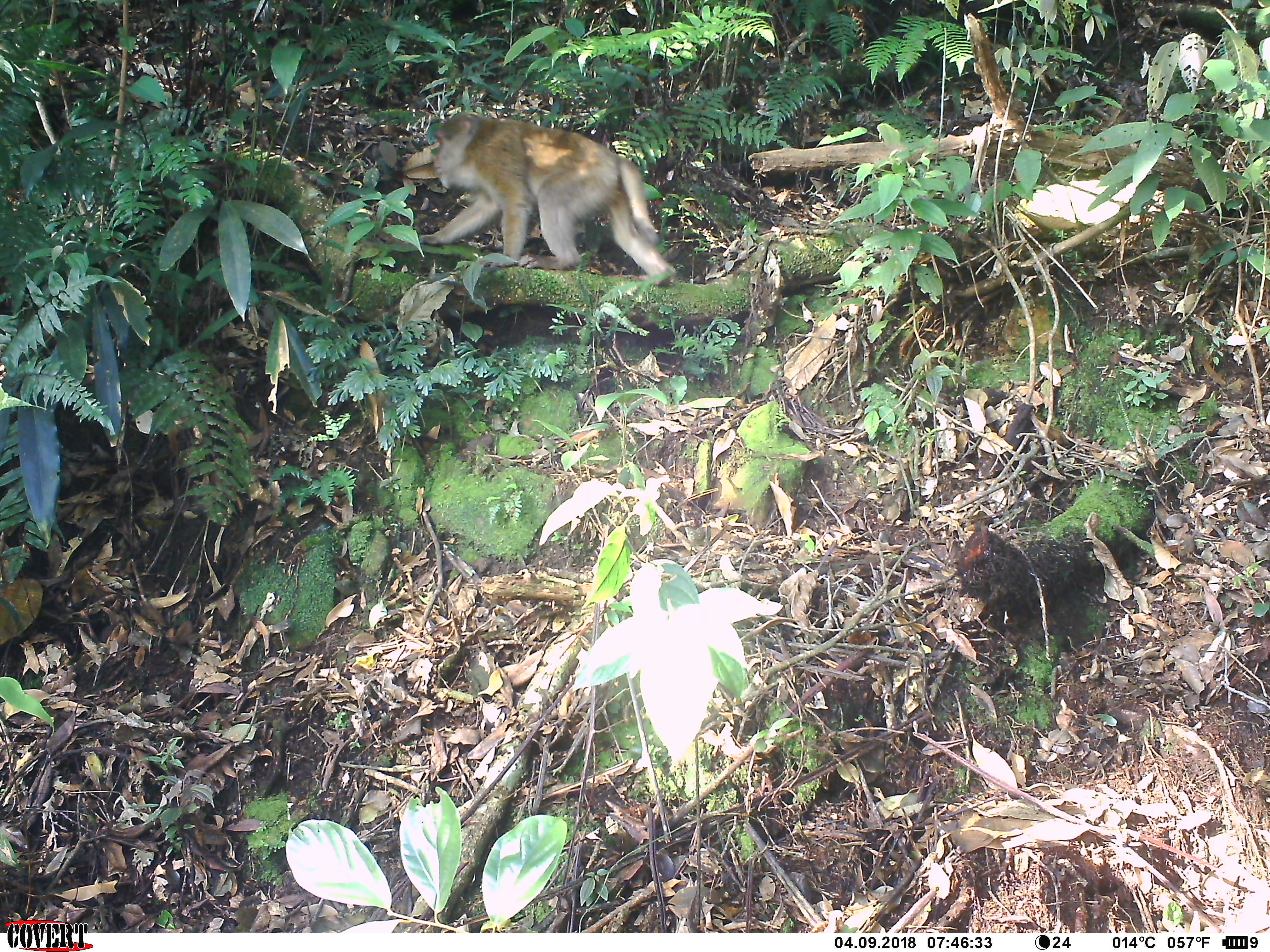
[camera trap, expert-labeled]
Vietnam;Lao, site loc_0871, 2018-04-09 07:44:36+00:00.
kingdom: Animalia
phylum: Chordata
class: Mammalia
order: Primates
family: Cercopithecidae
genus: Macaca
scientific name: Macaca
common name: macaque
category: macaque not stump tailed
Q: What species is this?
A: Macaque not stump tailed (macaque) (Macaca).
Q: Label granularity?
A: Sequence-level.